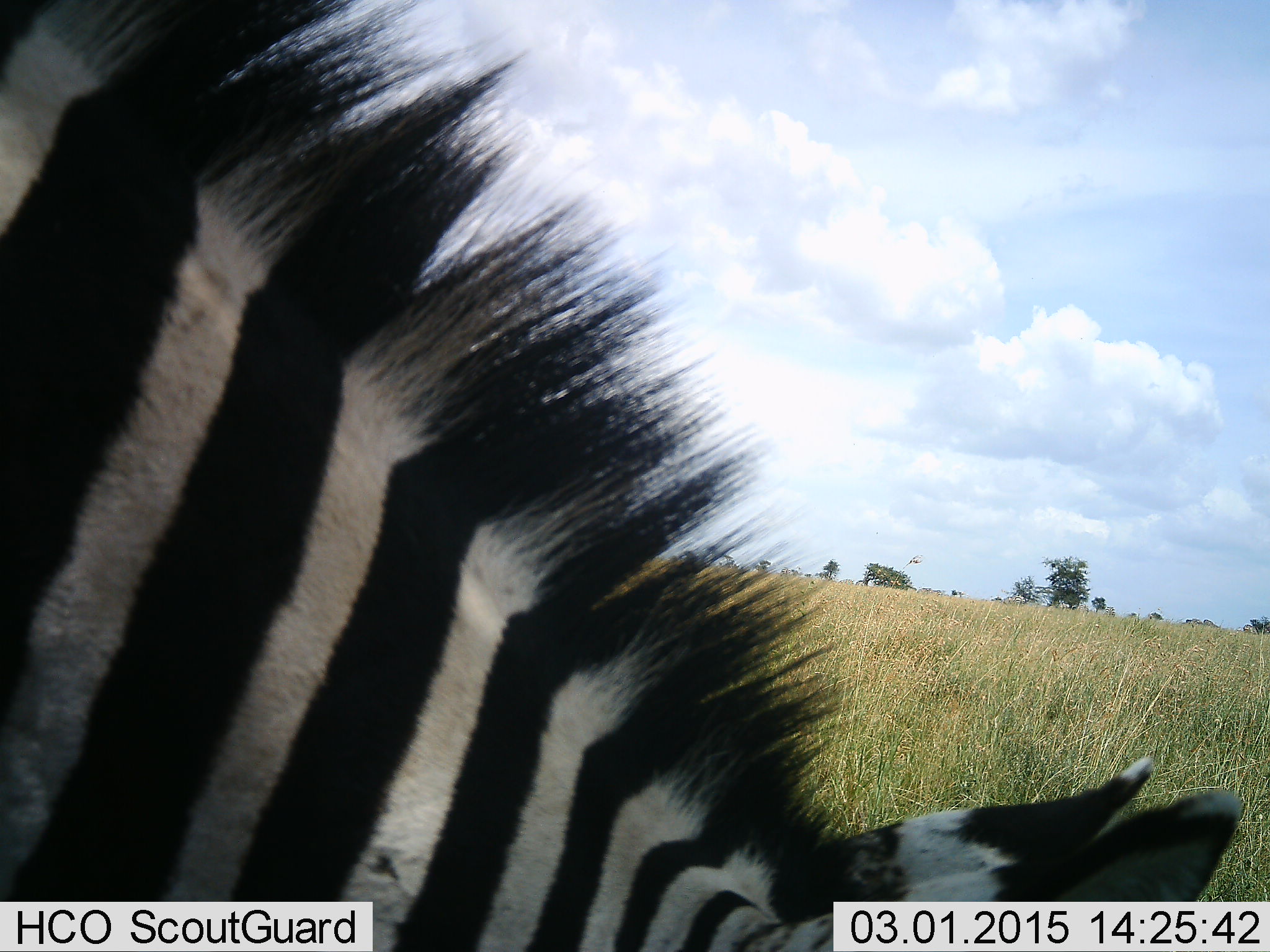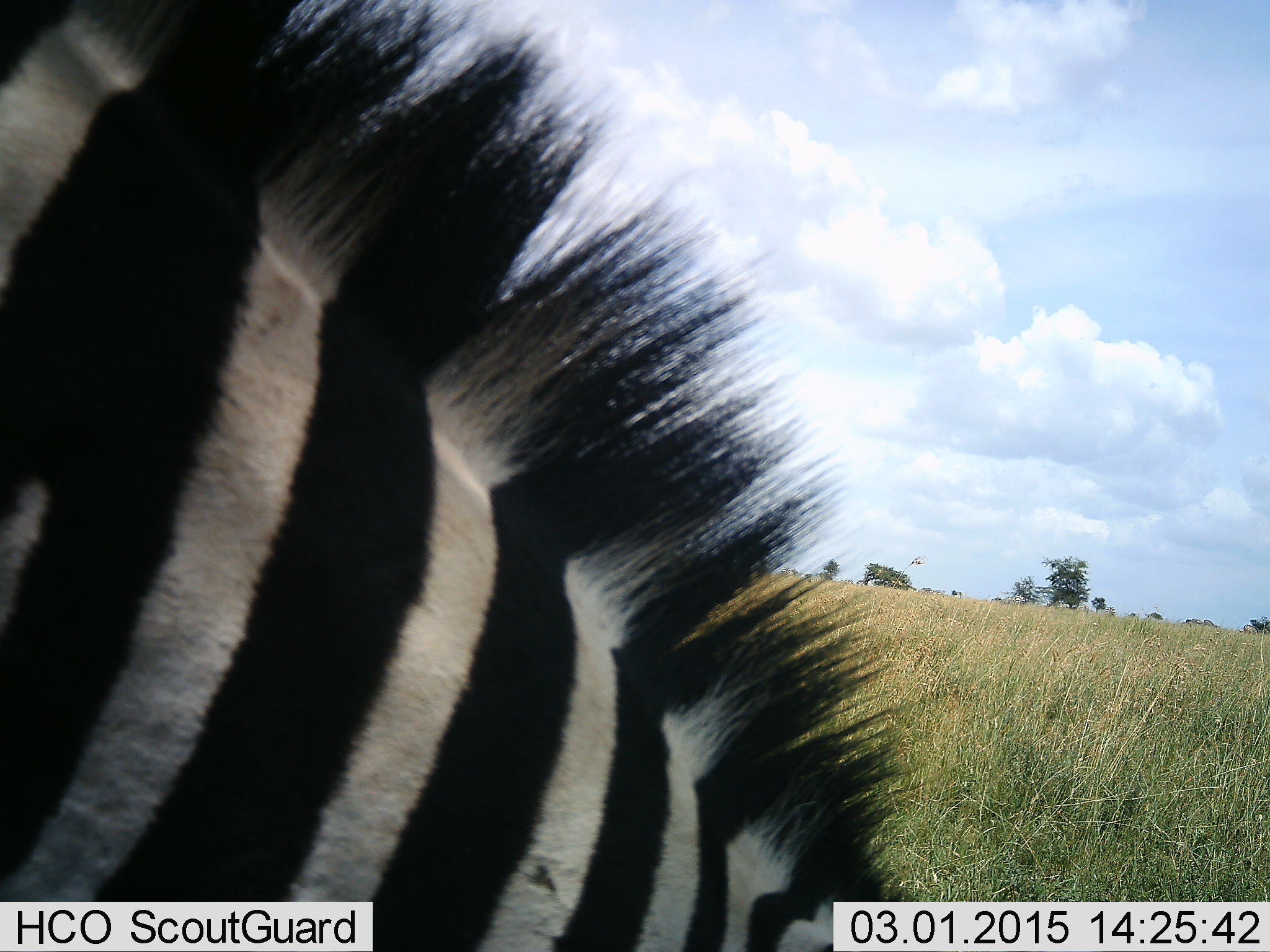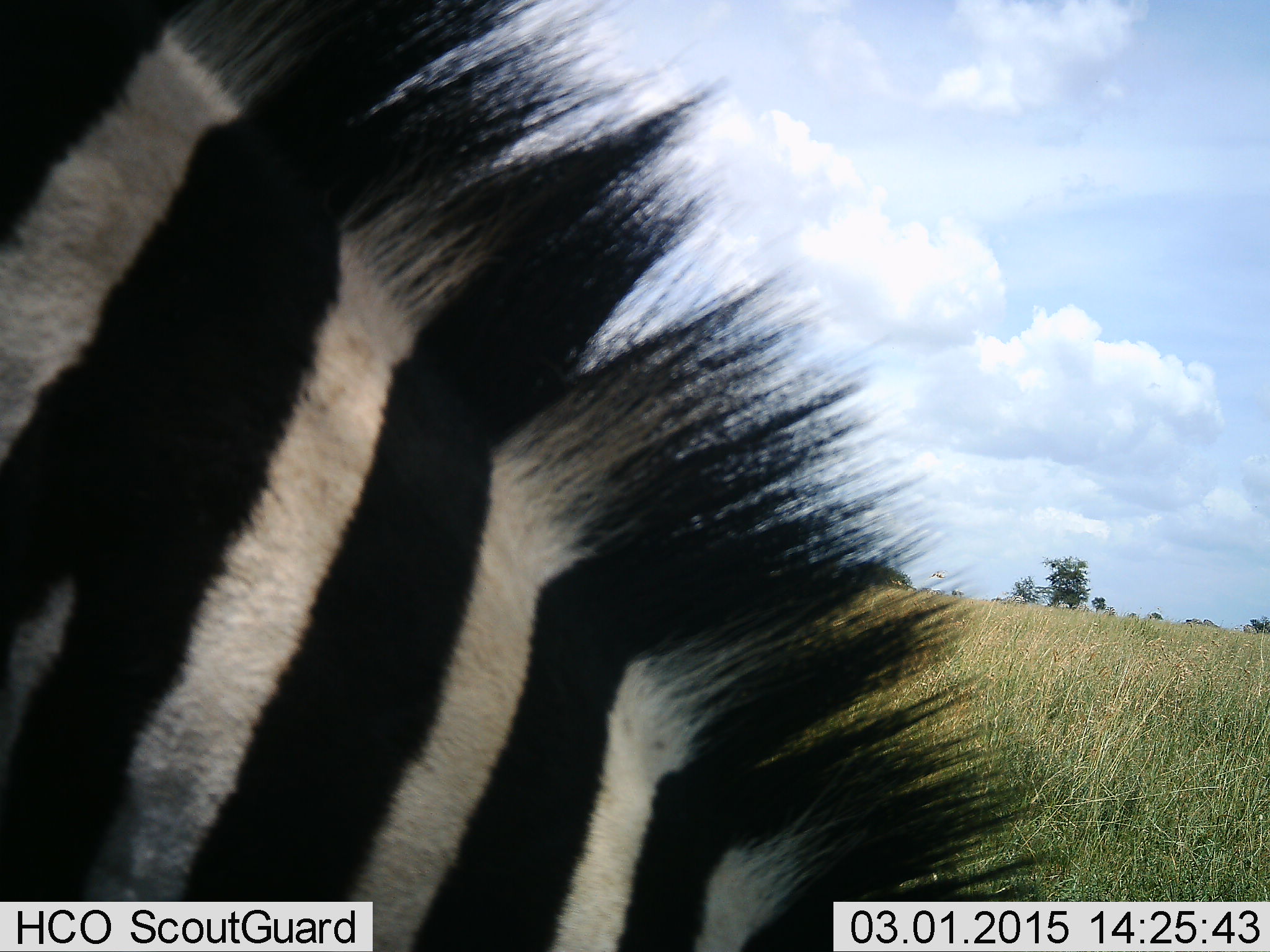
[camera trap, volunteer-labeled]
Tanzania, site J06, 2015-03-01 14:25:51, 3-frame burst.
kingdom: Animalia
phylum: Chordata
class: Mammalia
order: Perissodactyla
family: Equidae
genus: Equus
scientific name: Equus quagga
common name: plains zebra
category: zebra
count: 1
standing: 20%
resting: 0%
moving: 10%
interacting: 0%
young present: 0%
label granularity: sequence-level